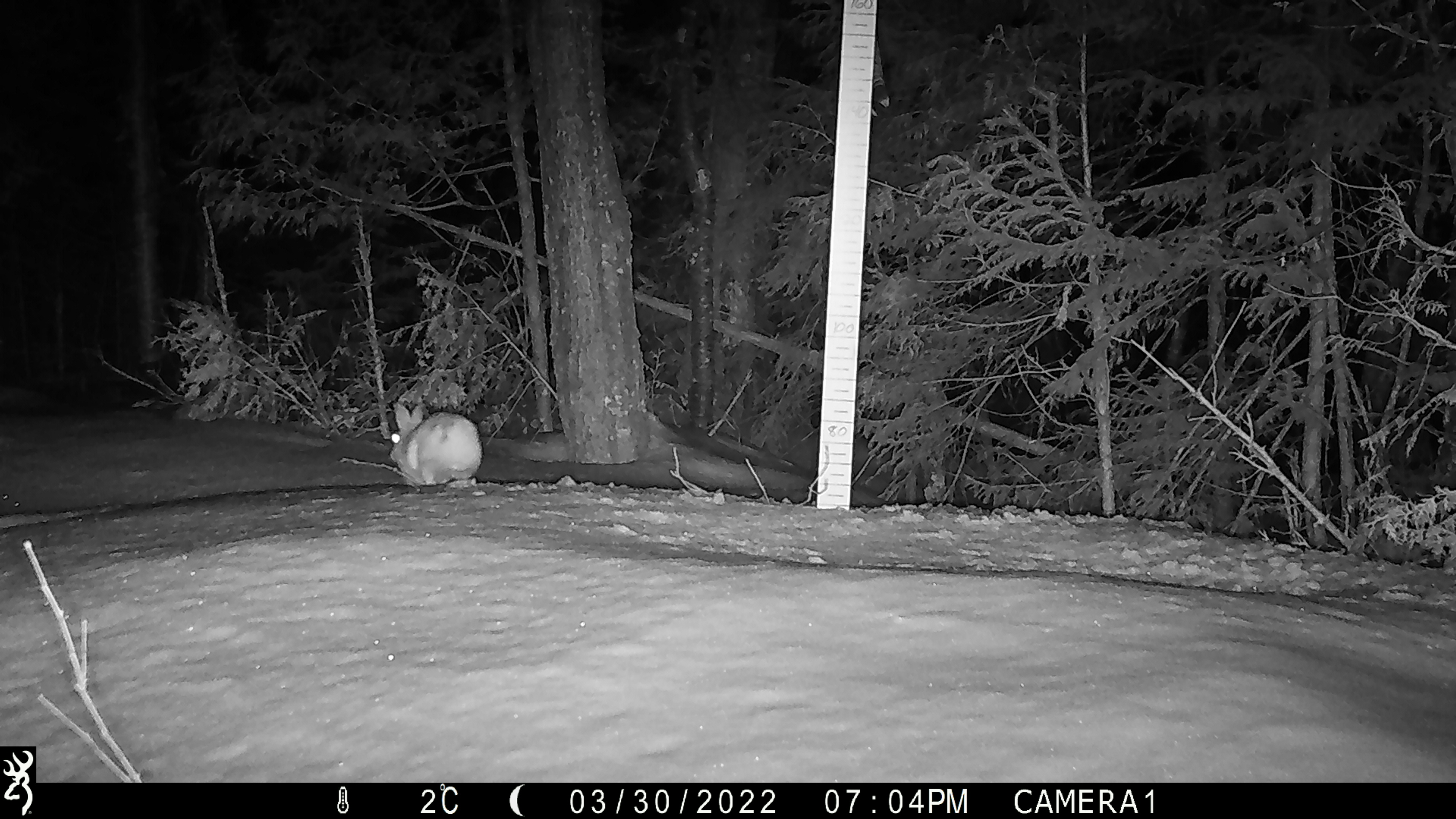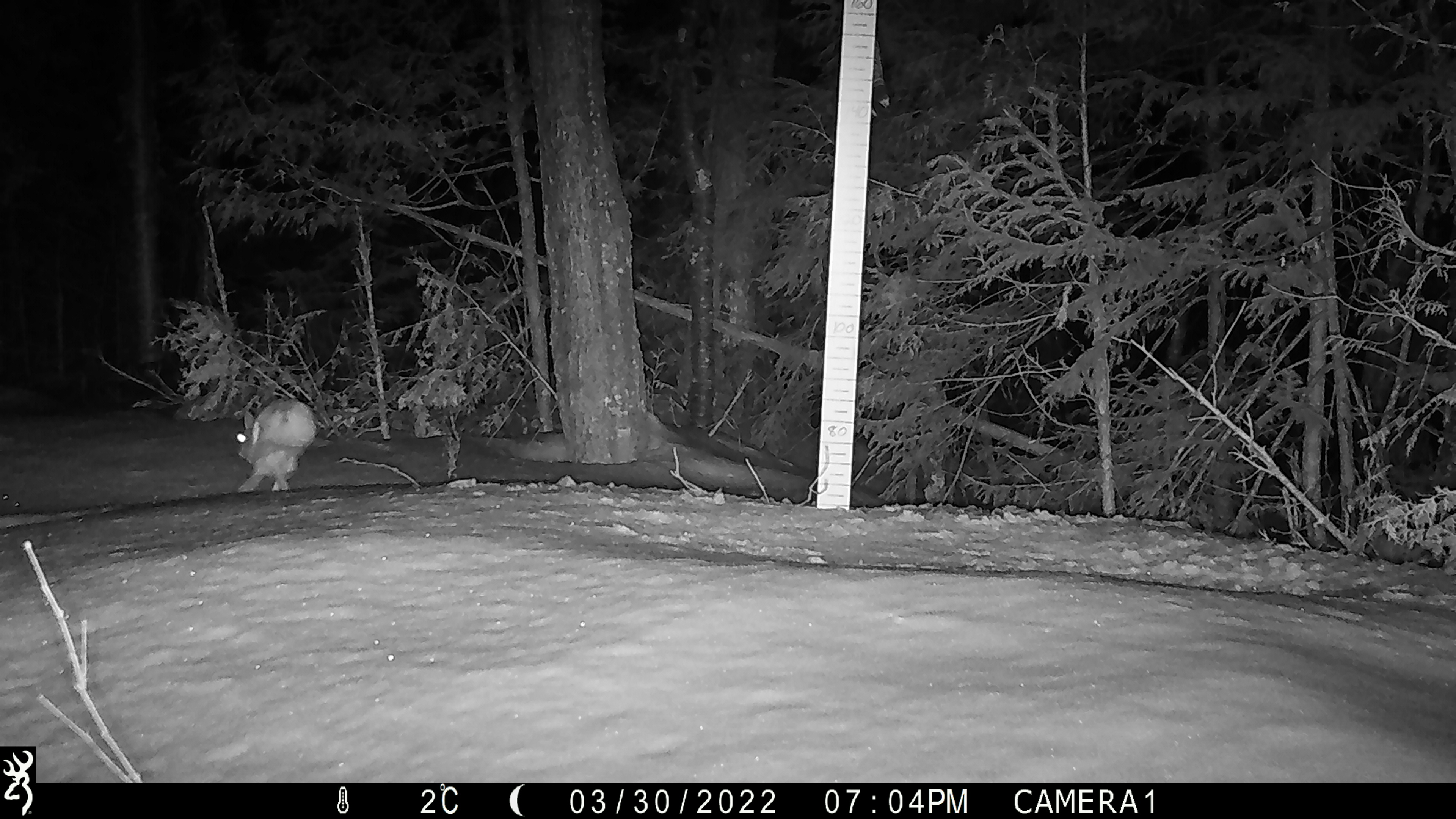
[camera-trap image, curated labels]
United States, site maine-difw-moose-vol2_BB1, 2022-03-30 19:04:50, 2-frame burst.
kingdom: Animalia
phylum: Chordata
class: Mammalia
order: Lagomorpha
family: Leporidae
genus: Lepus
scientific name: Lepus americanus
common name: snowshoe hare